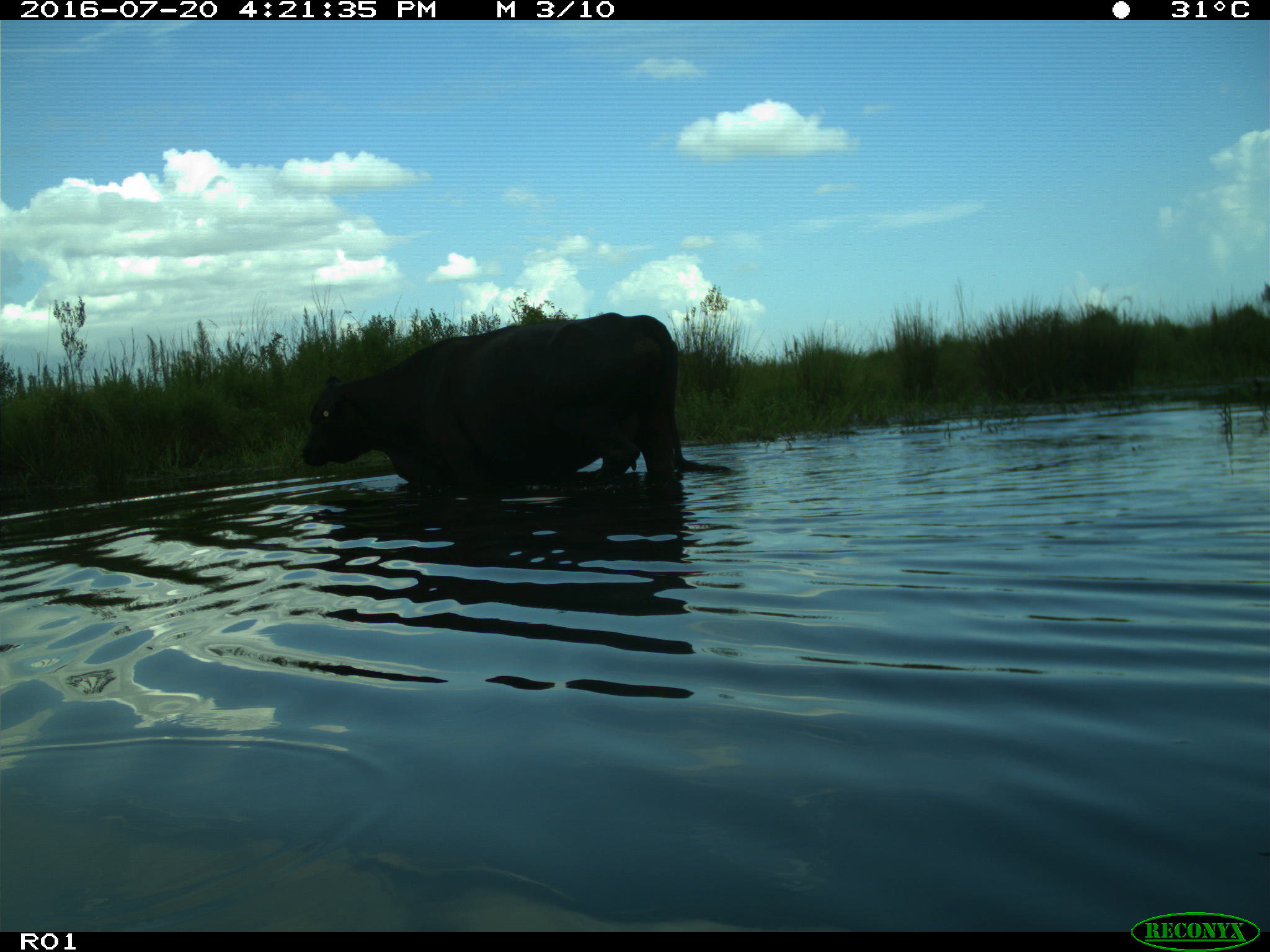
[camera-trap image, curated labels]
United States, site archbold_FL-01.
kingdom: Animalia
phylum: Chordata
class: Mammalia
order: Artiodactyla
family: Bovidae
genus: Bos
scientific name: Bos taurus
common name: domestic cow